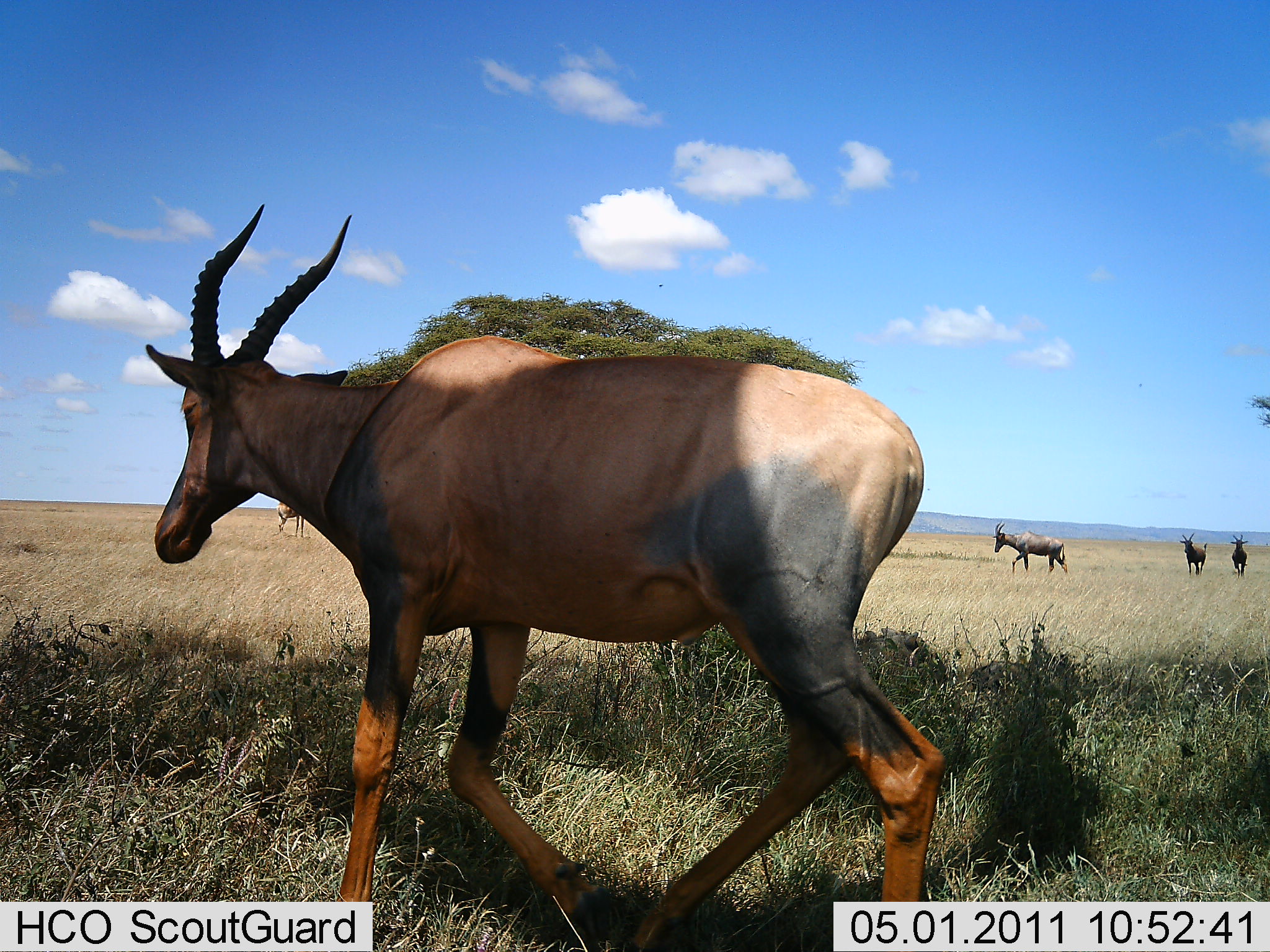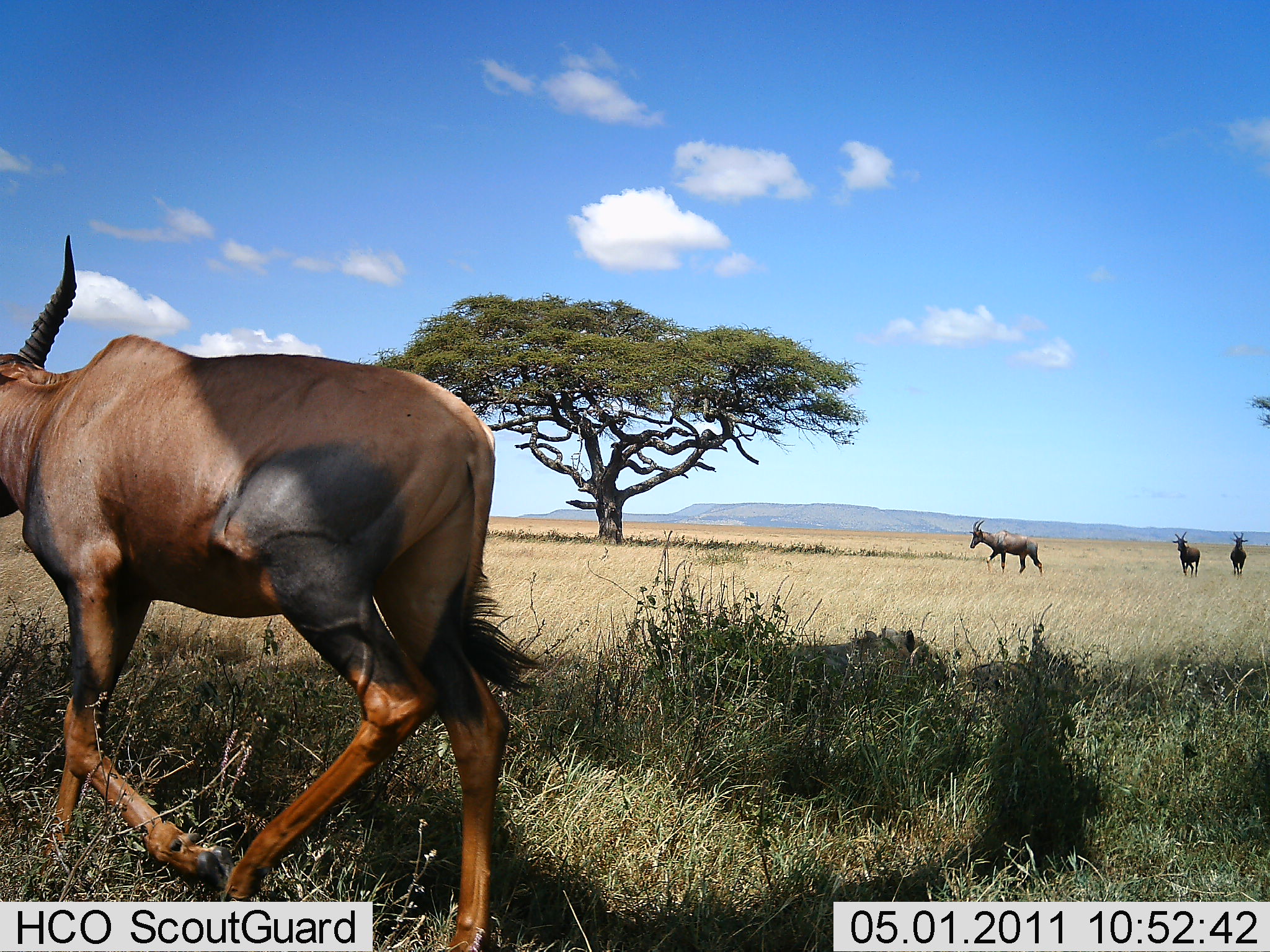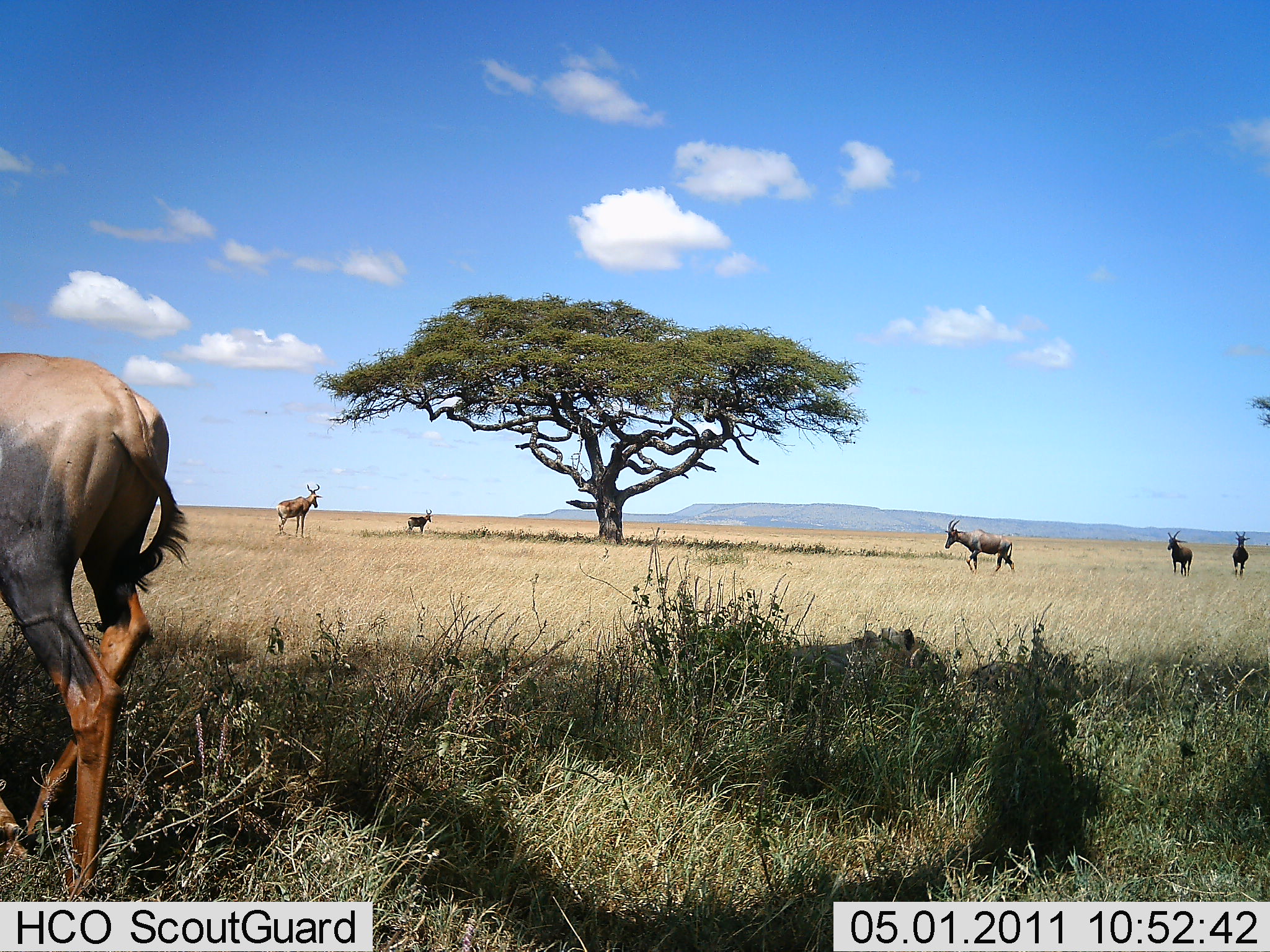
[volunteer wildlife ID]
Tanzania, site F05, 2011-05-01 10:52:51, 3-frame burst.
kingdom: Animalia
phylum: Chordata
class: Mammalia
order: Artiodactyla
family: Bovidae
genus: Damaliscus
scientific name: Damaliscus lunatus jimela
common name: topi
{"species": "topi (Damaliscus lunatus jimela)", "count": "6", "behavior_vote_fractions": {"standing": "45%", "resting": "0%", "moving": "91%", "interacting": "0%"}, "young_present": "0%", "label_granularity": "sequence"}